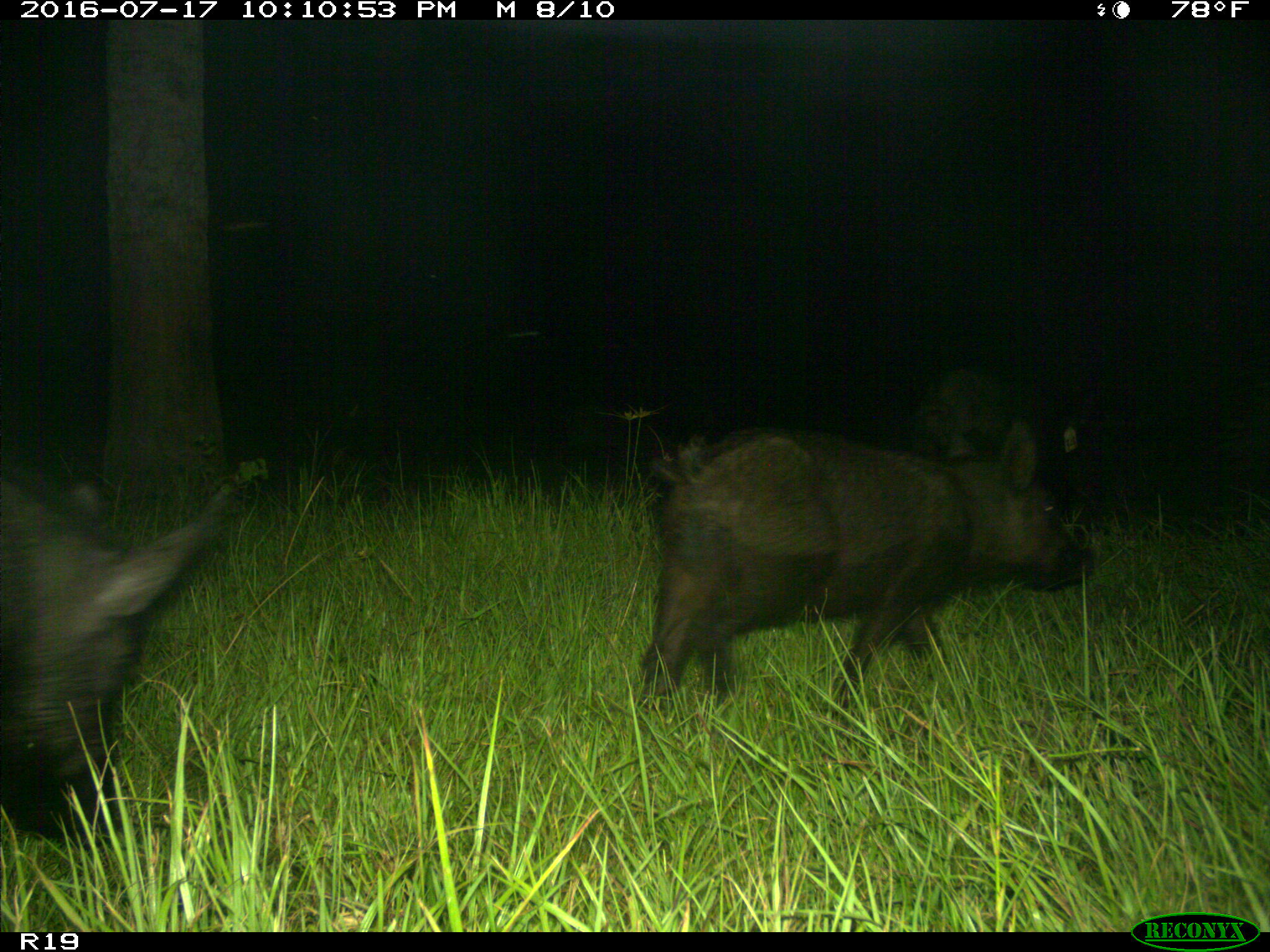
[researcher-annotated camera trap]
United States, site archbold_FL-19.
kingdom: Animalia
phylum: Chordata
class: Mammalia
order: Artiodactyla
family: Suidae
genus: Sus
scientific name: Sus scrofa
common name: wild boar